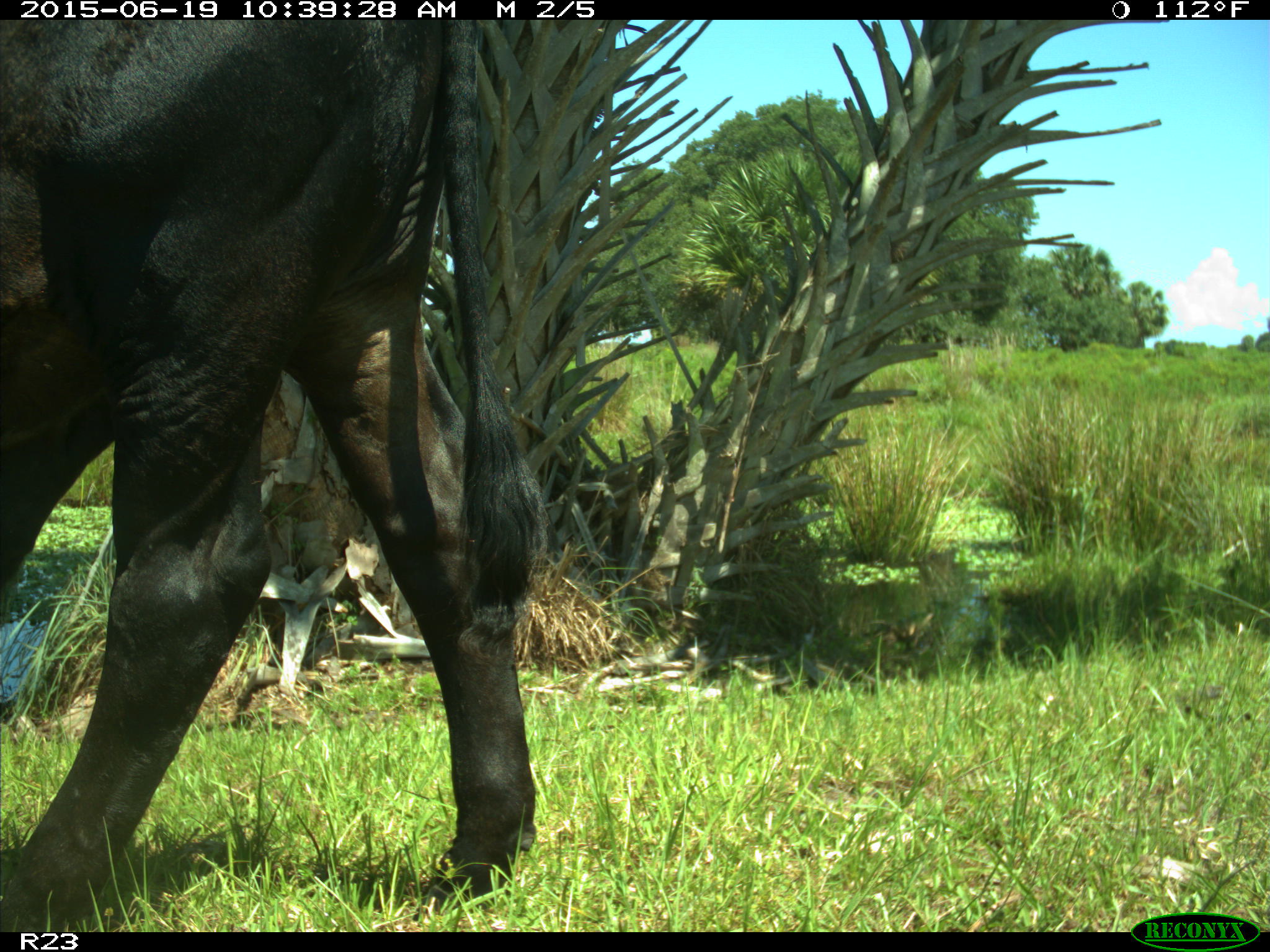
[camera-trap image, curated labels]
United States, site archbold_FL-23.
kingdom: Animalia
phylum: Chordata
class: Mammalia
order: Artiodactyla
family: Bovidae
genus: Bos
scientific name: Bos taurus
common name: domestic cow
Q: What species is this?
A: Bos taurus (domestic cow).